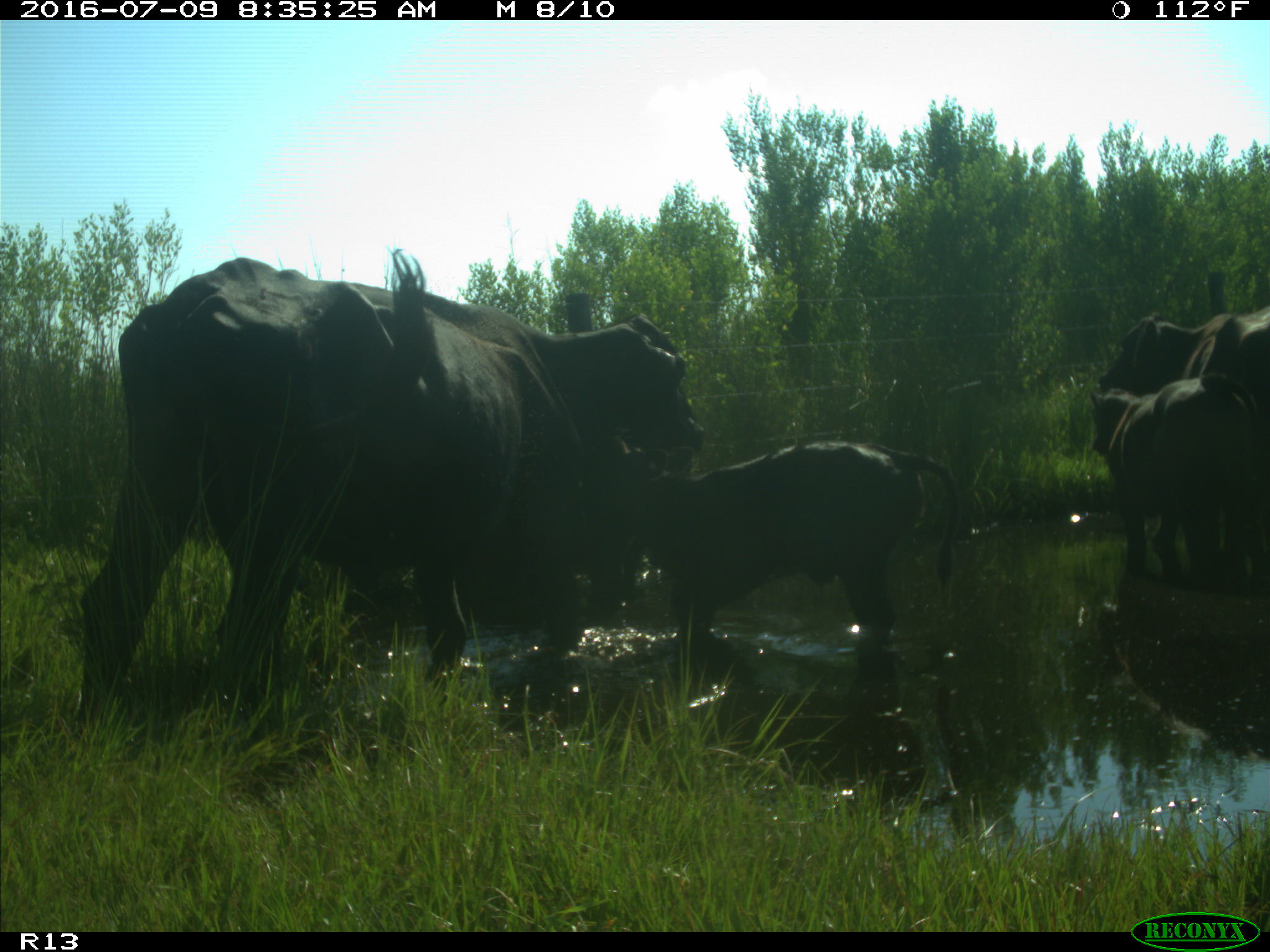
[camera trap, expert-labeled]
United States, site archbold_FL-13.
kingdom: Animalia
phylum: Chordata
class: Mammalia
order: Artiodactyla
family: Bovidae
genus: Bos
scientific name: Bos taurus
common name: domestic cow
Bos taurus (domestic cow).